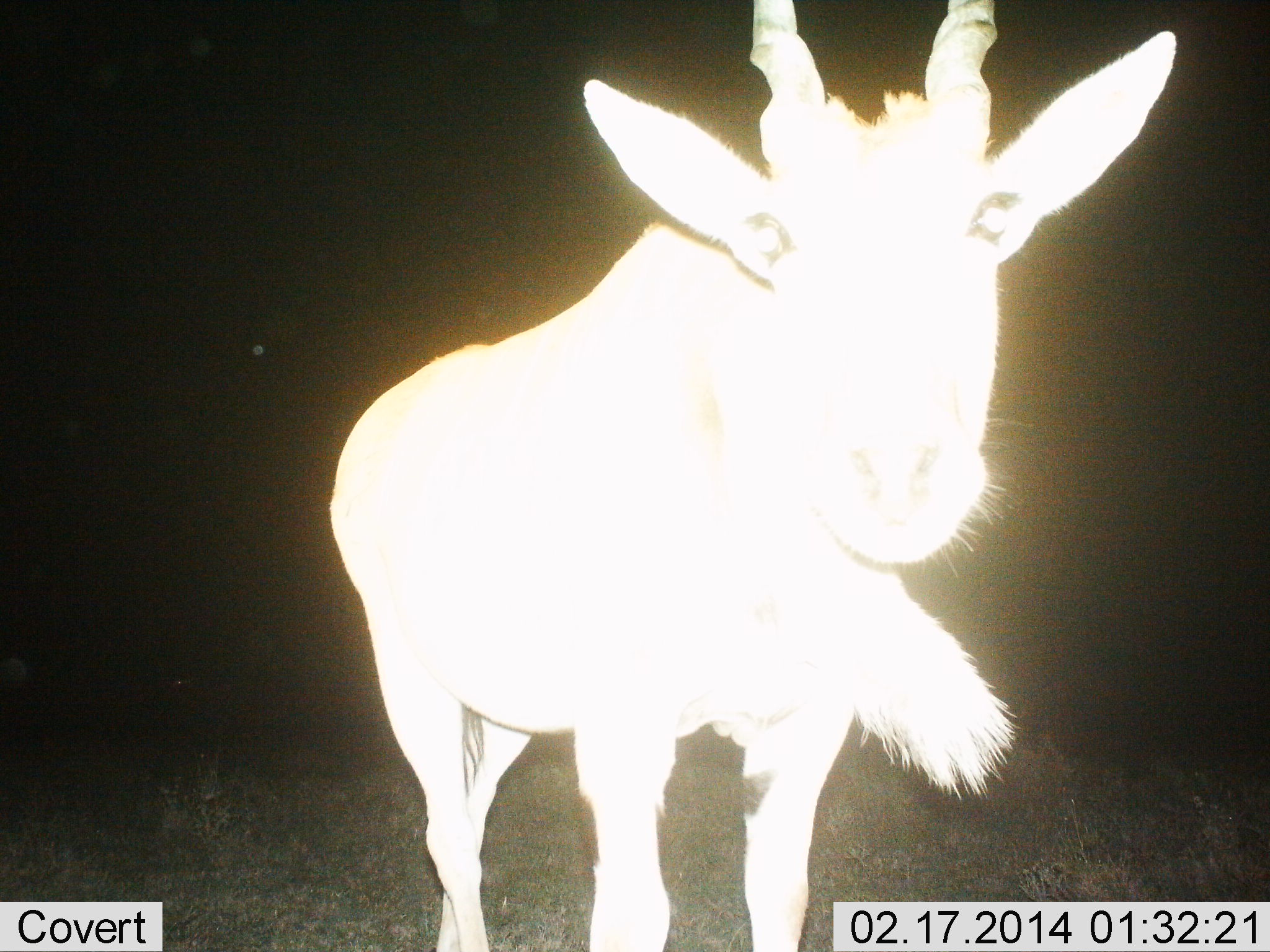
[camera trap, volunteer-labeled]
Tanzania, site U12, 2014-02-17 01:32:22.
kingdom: Animalia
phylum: Chordata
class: Mammalia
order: Artiodactyla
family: Bovidae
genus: Tragelaphus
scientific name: Tragelaphus oryx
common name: eland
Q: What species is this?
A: Eland (Tragelaphus oryx).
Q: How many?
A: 1.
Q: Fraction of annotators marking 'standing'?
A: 100%.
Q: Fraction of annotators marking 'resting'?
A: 0%.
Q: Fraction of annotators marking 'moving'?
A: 0%.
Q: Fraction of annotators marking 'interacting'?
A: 0%.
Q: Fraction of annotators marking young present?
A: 0%.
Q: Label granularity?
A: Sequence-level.